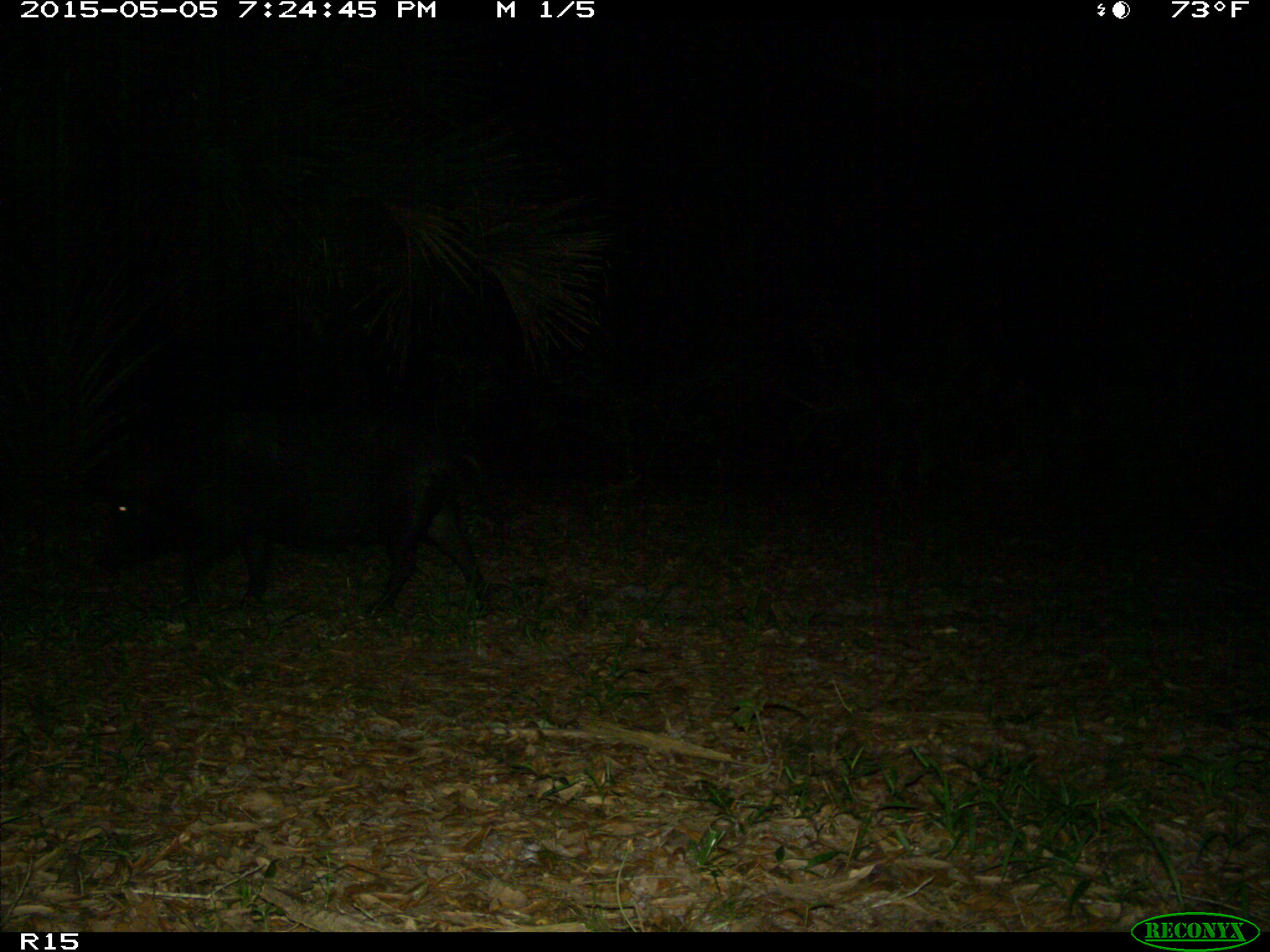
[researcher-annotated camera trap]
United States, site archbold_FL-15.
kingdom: Animalia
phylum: Chordata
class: Mammalia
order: Artiodactyla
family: Suidae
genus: Sus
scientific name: Sus scrofa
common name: wild boar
Sus scrofa (wild boar).